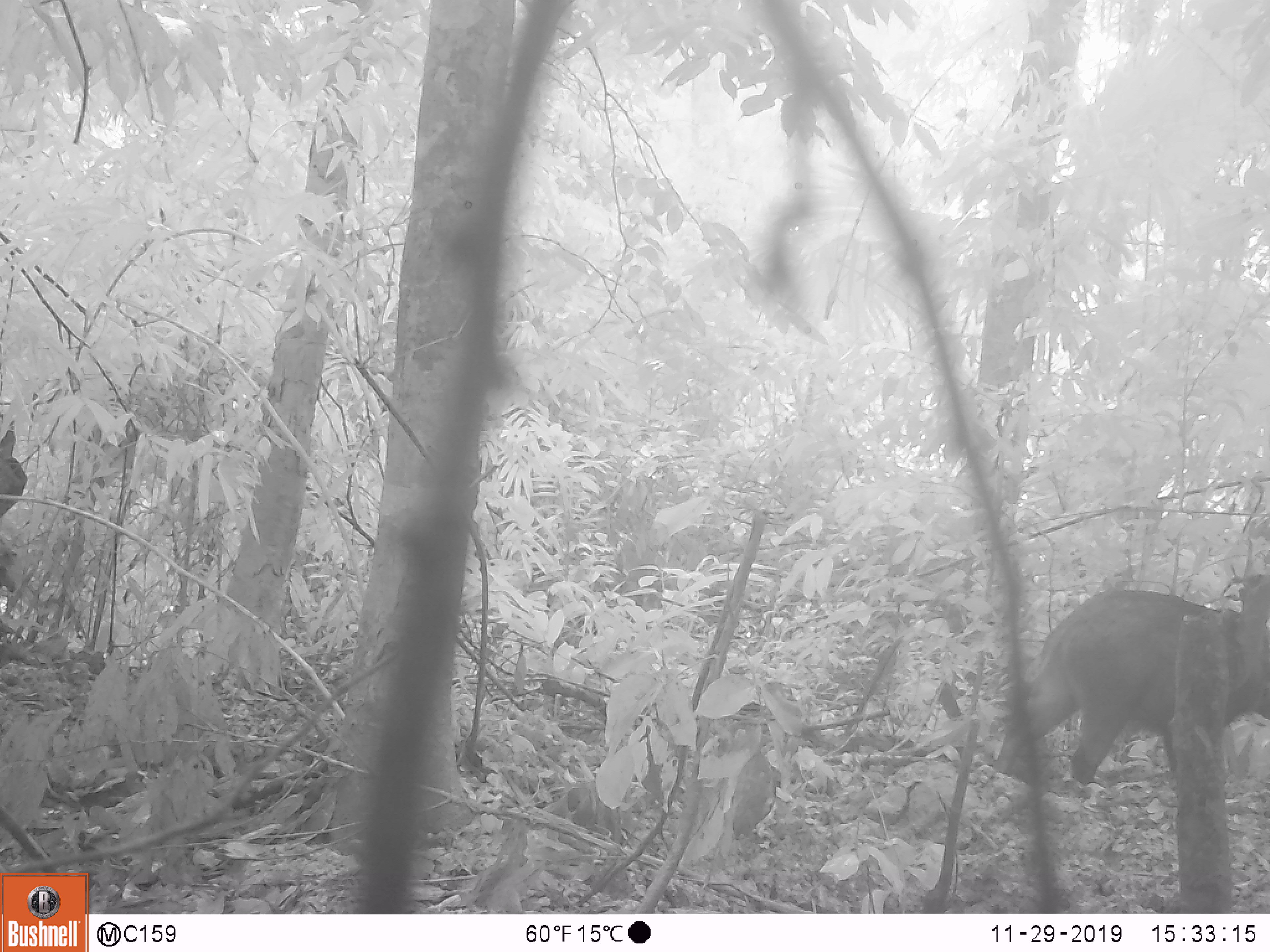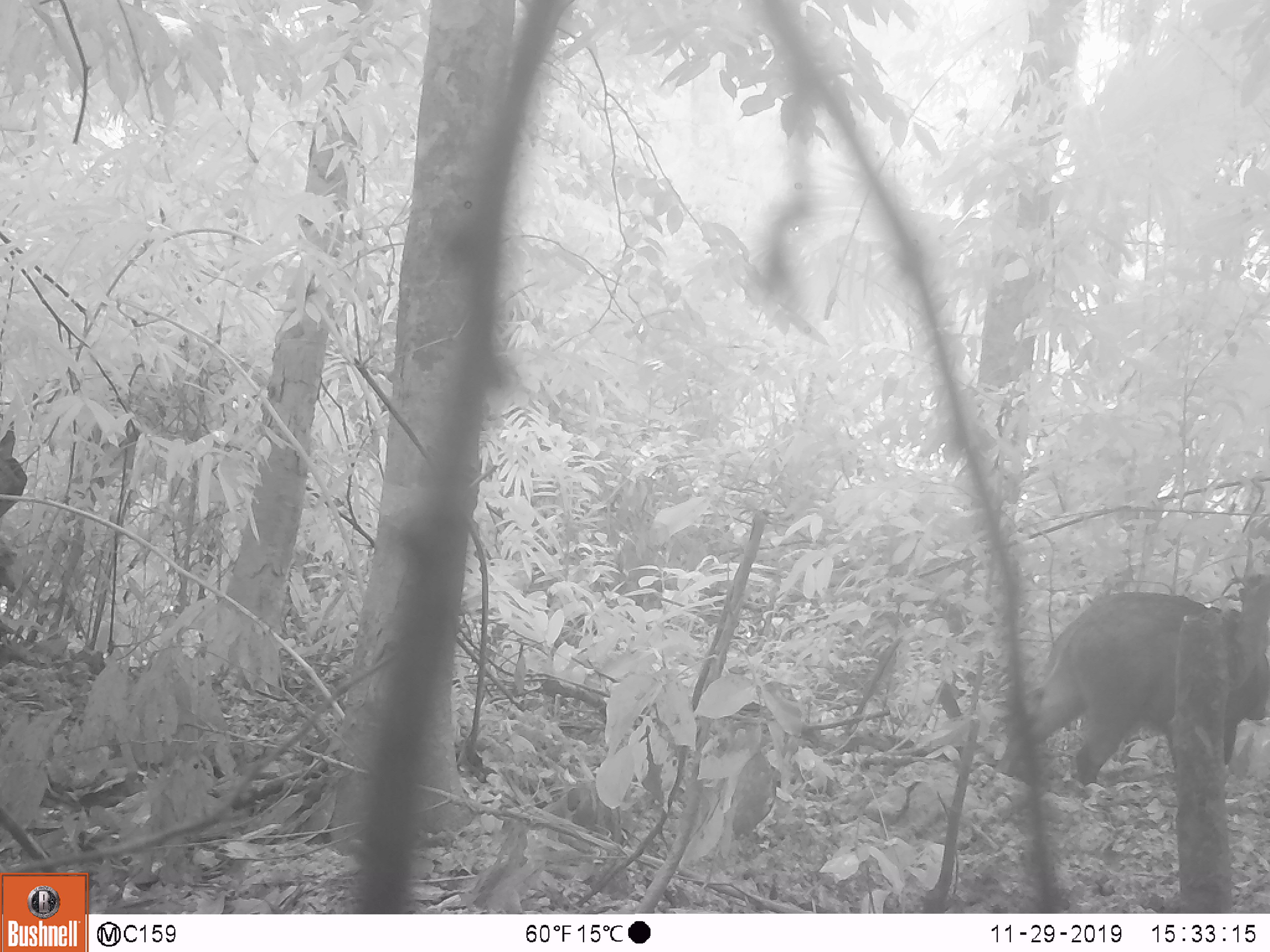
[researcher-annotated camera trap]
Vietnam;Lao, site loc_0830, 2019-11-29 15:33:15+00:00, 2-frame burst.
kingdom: Animalia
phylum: Chordata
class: Mammalia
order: Artiodactyla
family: Suidae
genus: Sus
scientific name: Sus scrofa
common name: eurasian wild pig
Eurasian wild pig (Sus scrofa). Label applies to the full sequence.